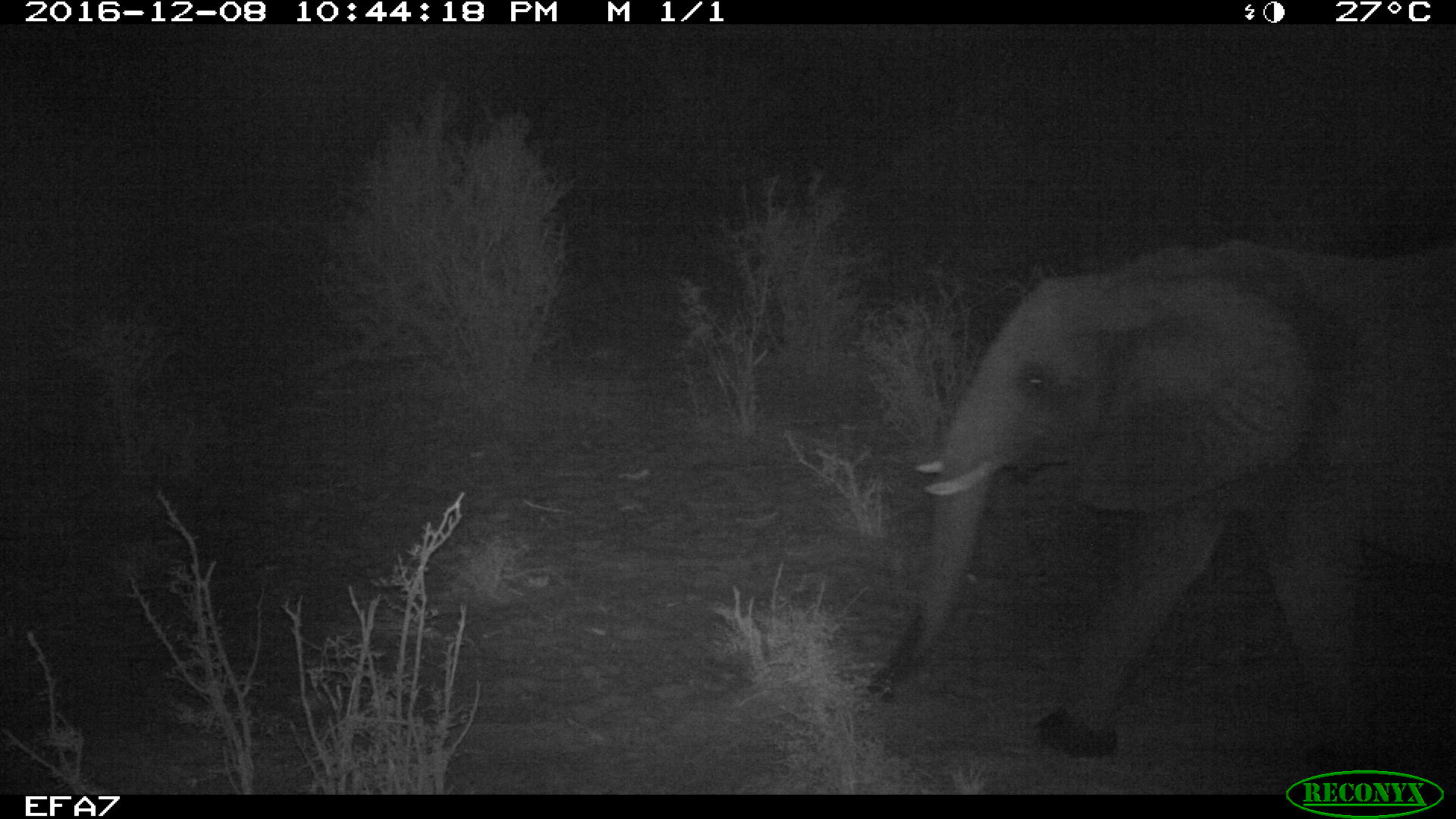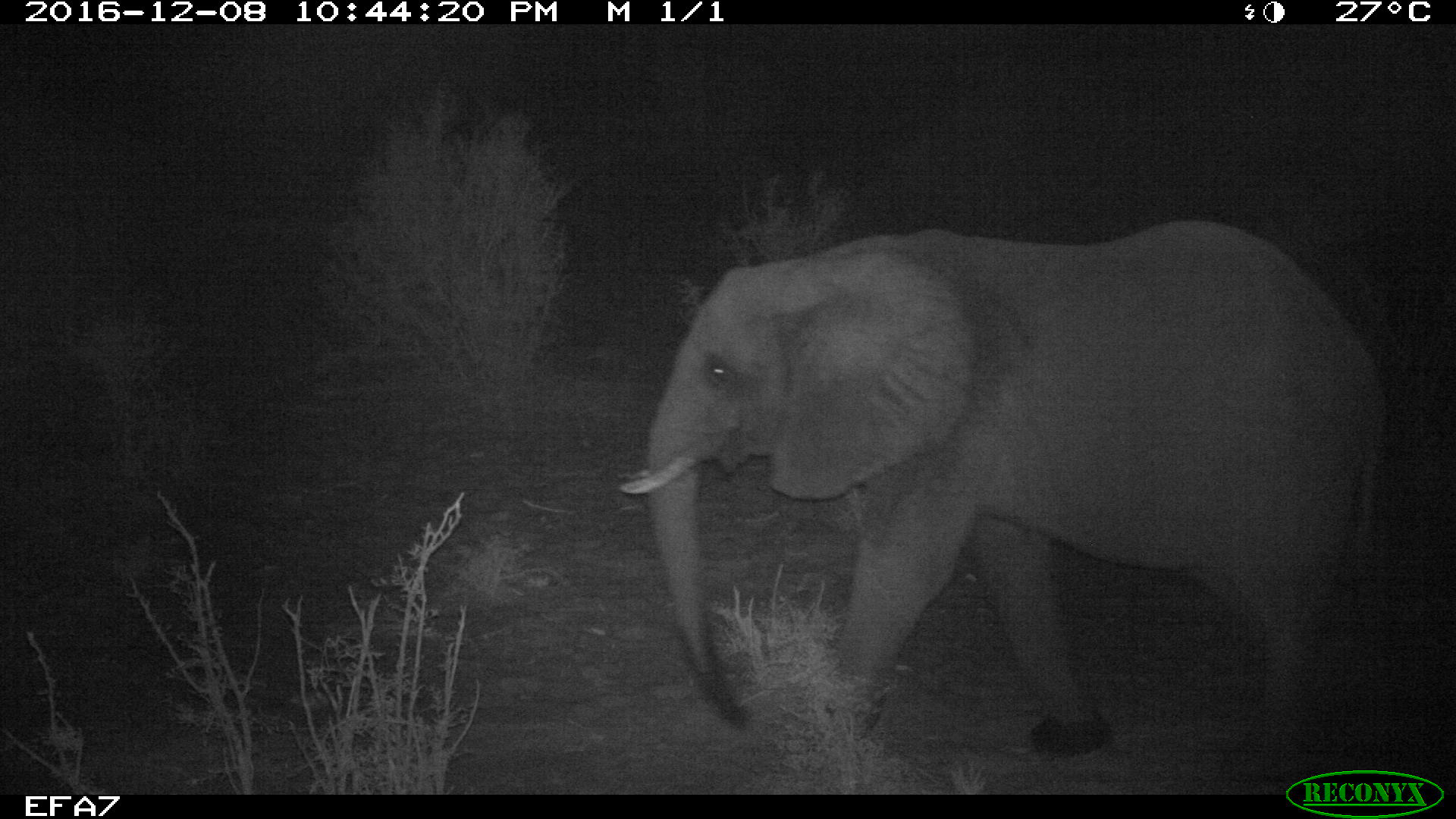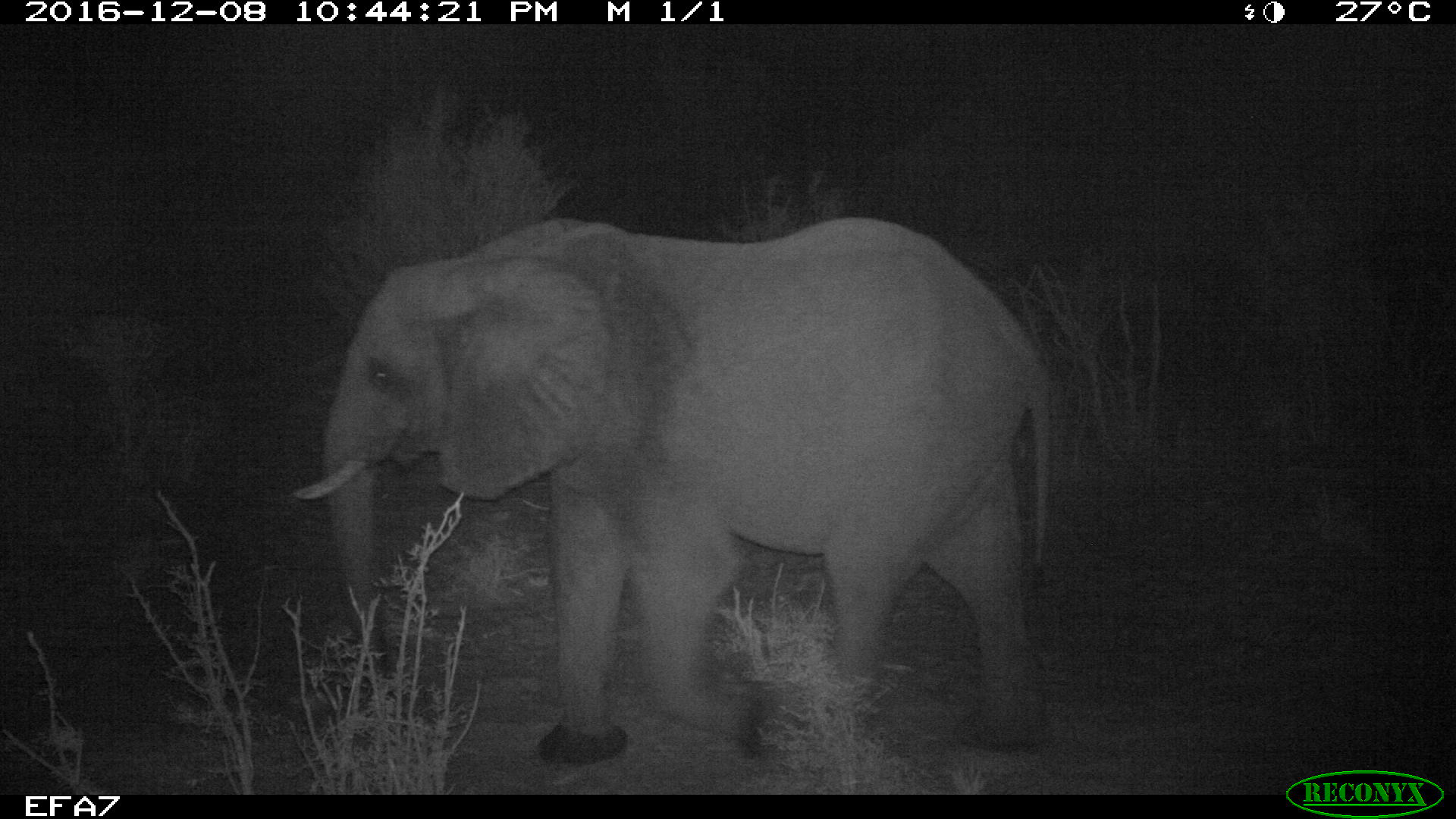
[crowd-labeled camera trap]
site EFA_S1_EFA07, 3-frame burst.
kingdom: Animalia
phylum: Chordata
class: Mammalia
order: Proboscidea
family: Elephantidae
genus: Loxodonta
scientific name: Loxodonta africana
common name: african bush elephant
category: elephant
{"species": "elephant (african bush elephant) (Loxodonta africana)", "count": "1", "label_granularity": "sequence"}